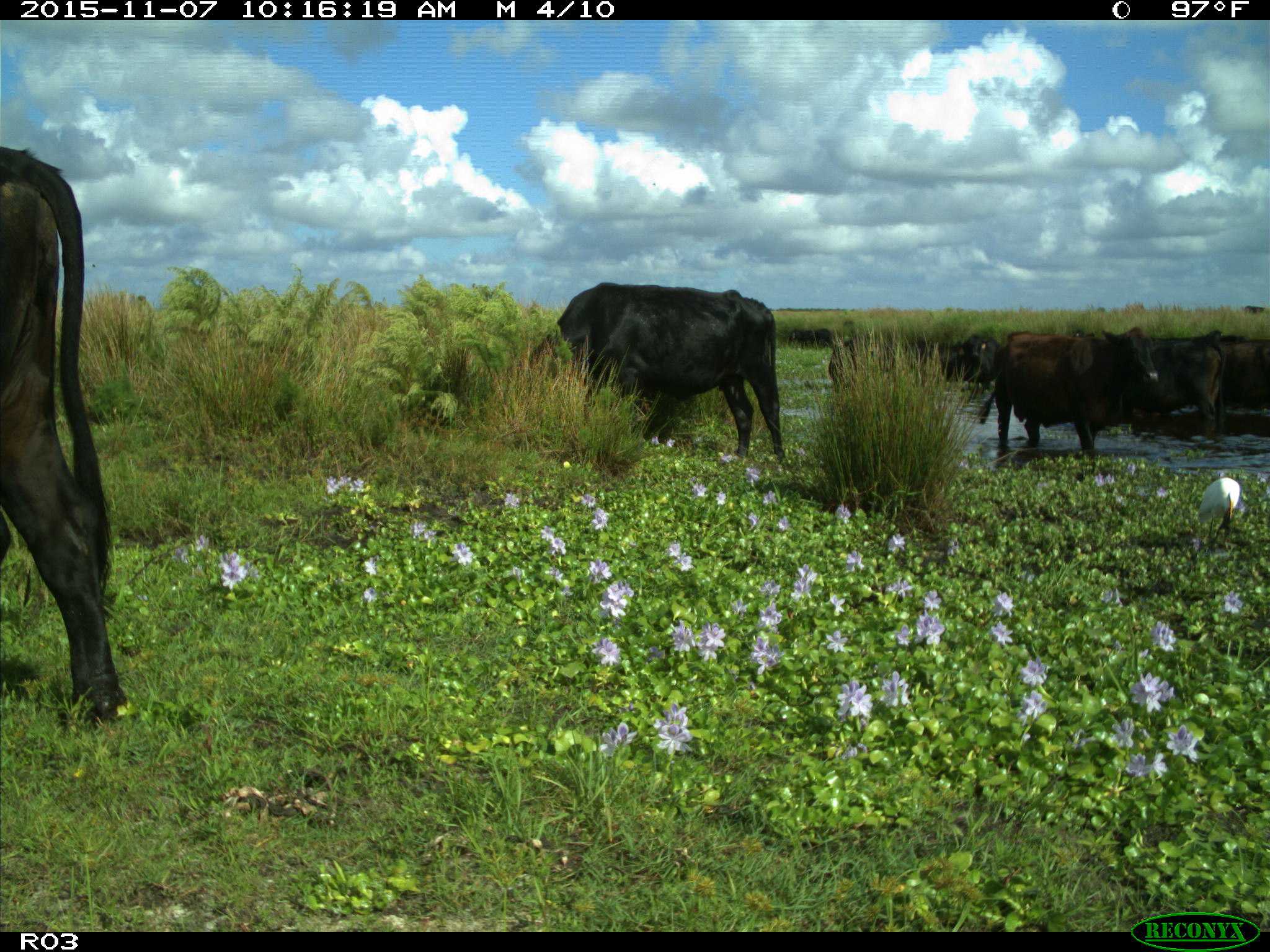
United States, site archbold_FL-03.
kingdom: Animalia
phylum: Chordata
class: Mammalia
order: Artiodactyla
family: Bovidae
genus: Bos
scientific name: Bos taurus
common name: domestic cow